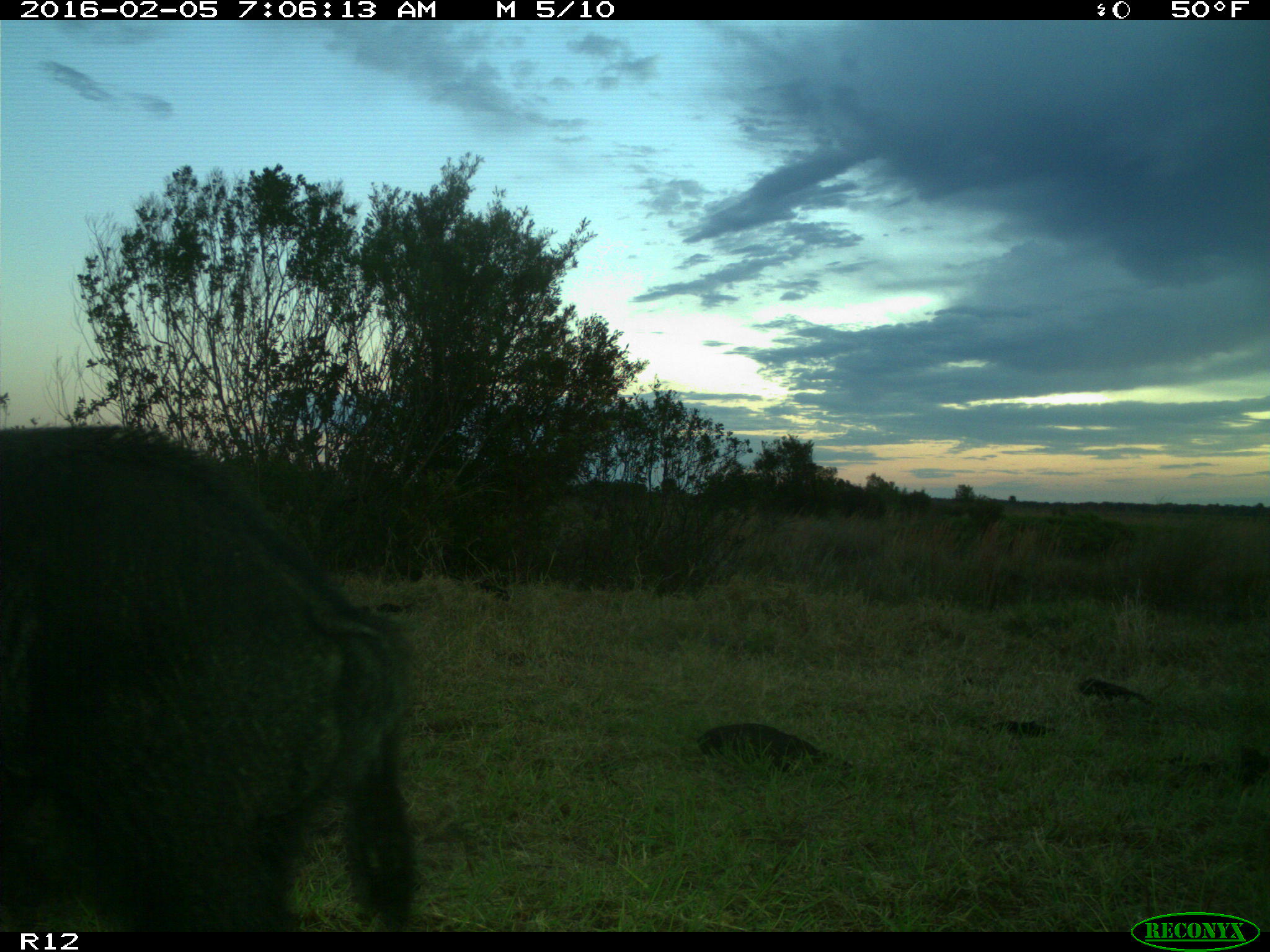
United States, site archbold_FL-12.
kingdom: Animalia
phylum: Chordata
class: Mammalia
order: Artiodactyla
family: Suidae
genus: Sus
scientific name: Sus scrofa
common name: wild boar